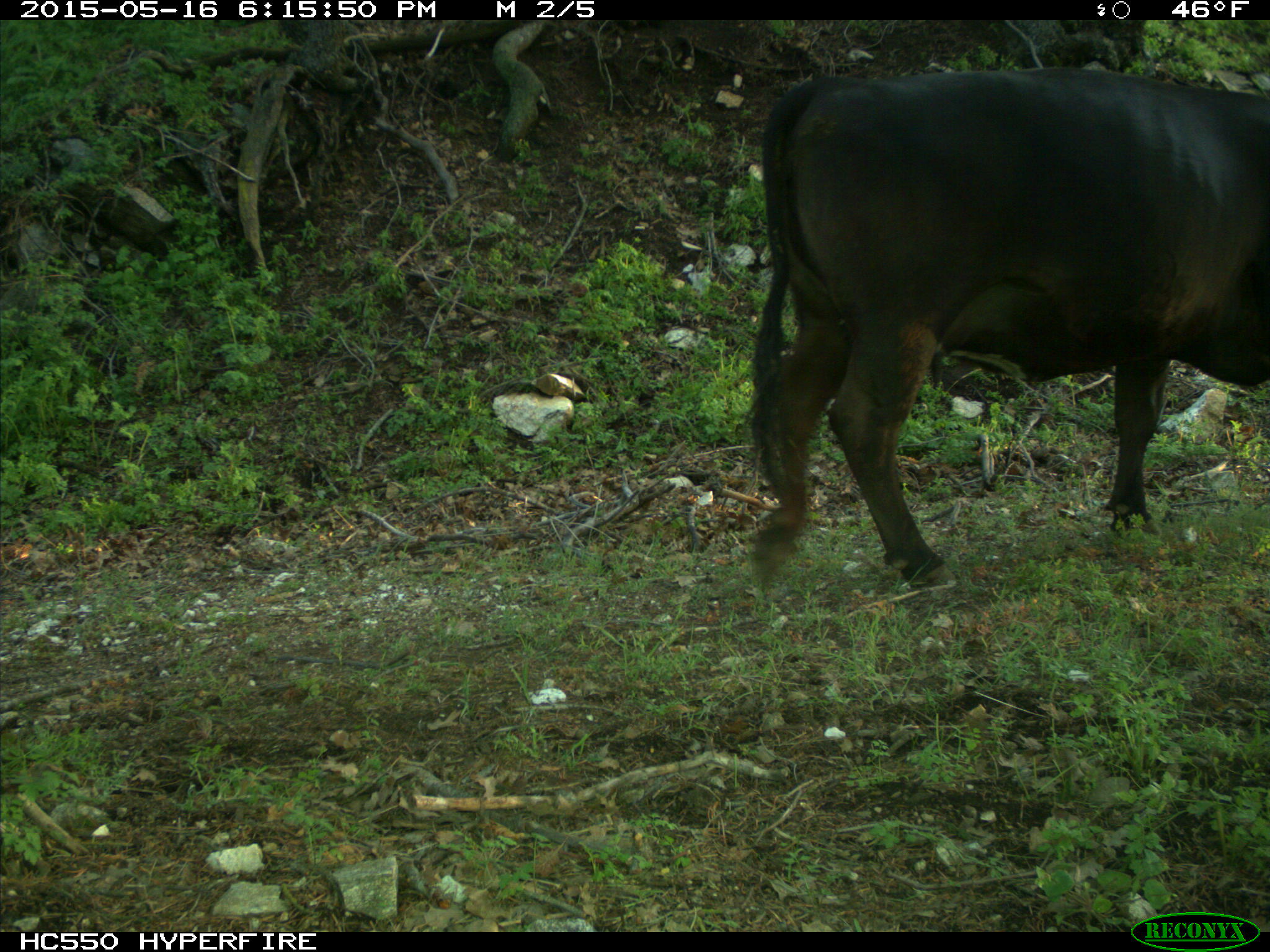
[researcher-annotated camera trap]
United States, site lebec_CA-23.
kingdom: Animalia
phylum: Chordata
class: Mammalia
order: Artiodactyla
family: Bovidae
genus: Bos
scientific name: Bos taurus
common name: domestic cow